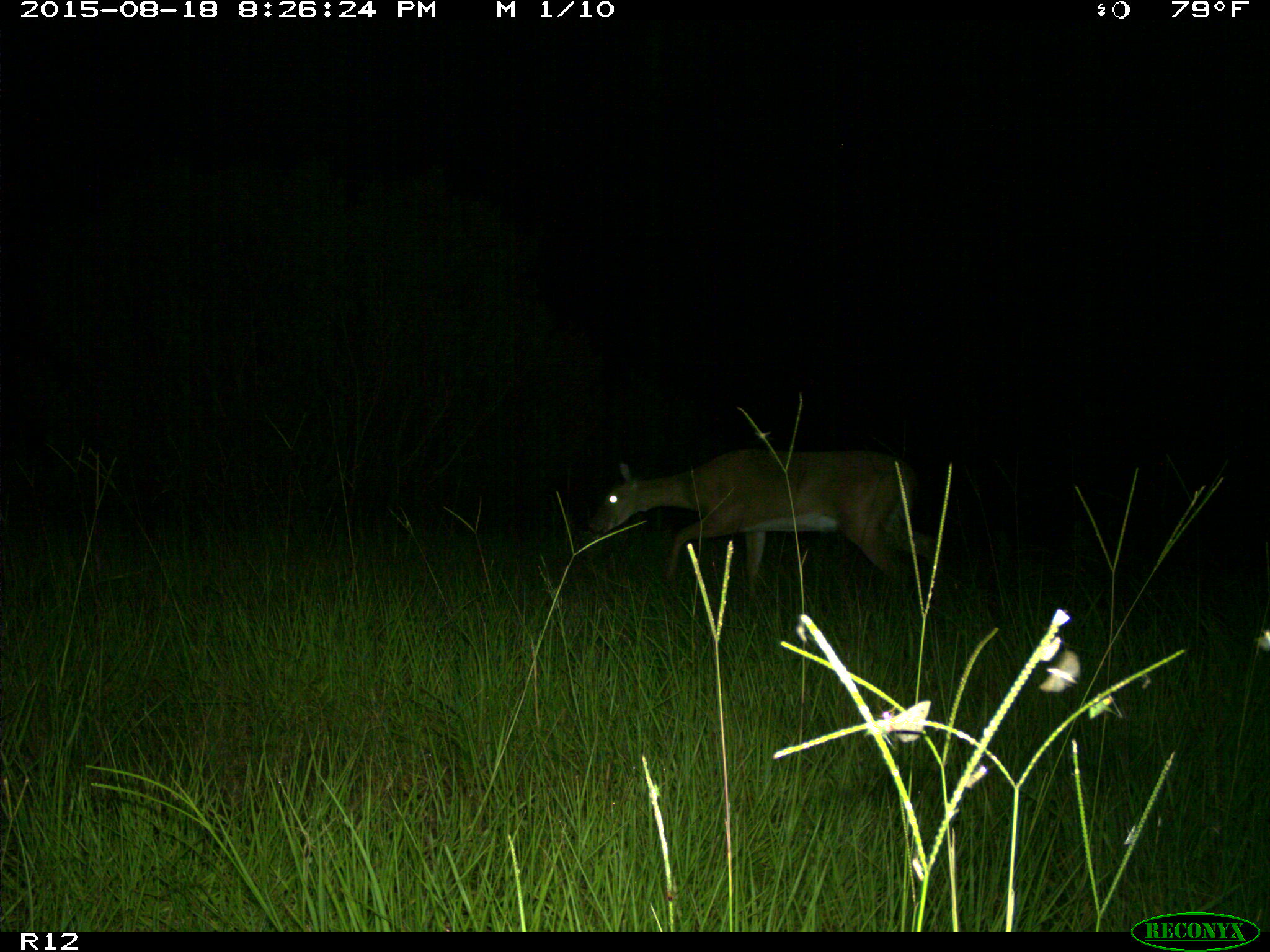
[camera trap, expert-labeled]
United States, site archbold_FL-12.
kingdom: Animalia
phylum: Chordata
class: Mammalia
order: Artiodactyla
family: Cervidae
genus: Odocoileus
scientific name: Odocoileus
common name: deer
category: unidentified deer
Unidentified deer (deer) (Odocoileus).